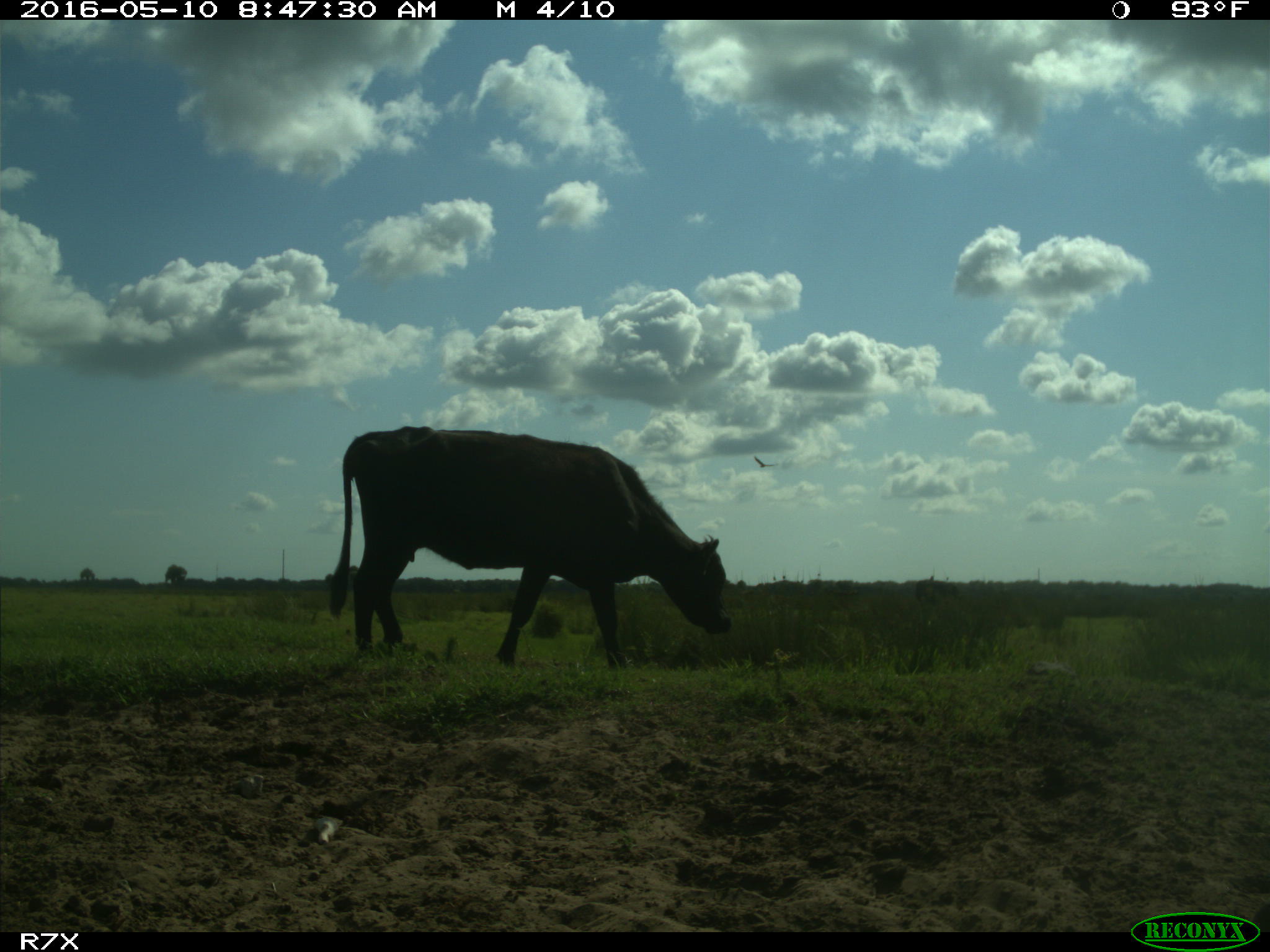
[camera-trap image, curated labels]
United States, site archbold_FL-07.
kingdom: Animalia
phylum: Chordata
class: Mammalia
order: Artiodactyla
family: Bovidae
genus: Bos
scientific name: Bos taurus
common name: domestic cow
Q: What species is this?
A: Bos taurus (domestic cow).